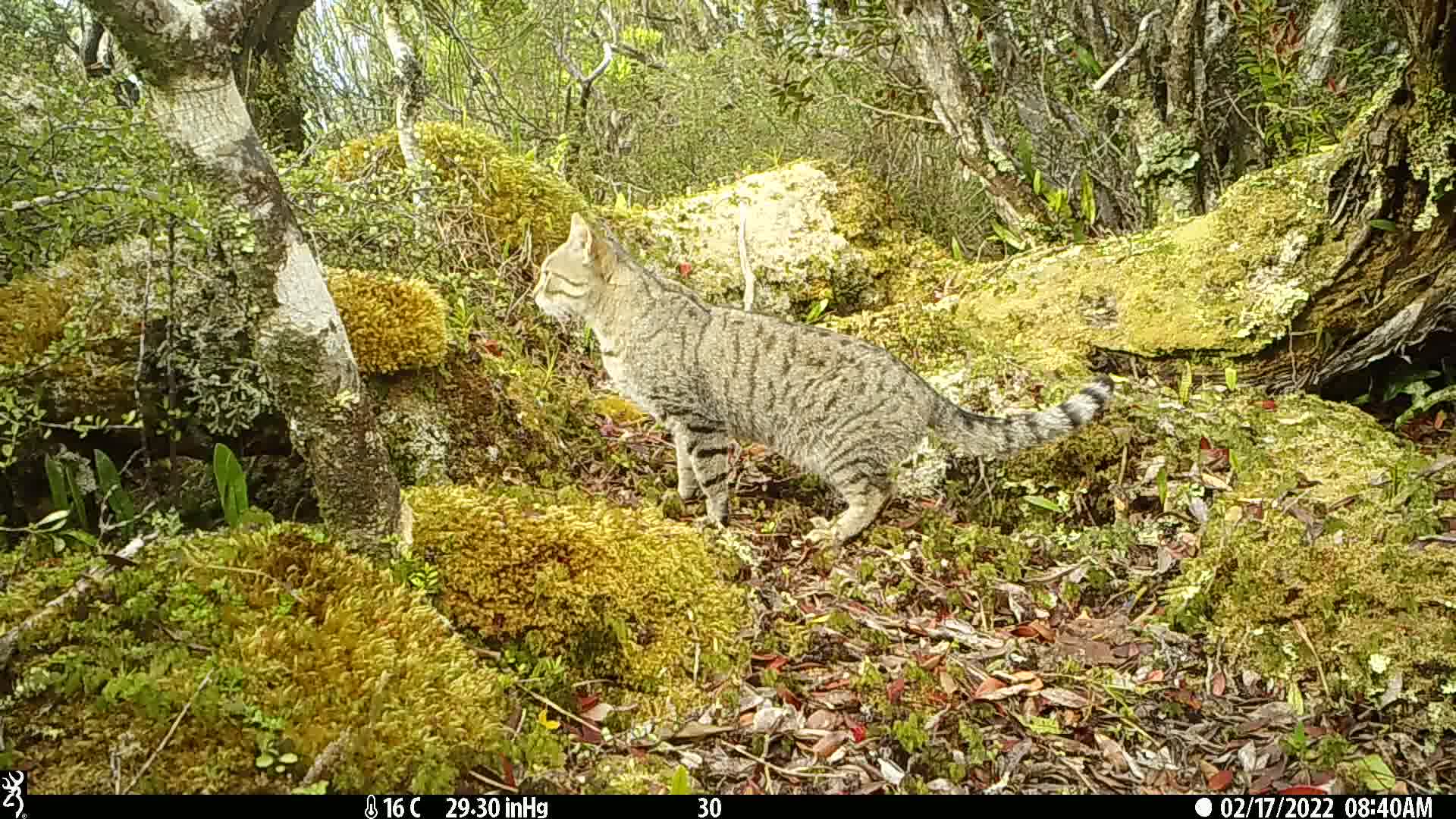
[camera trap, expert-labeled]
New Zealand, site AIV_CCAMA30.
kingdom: Animalia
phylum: Chordata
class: Mammalia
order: Carnivora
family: Felidae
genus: Felis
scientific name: Felis catus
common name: domestic cat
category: cat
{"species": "cat (domestic cat) (Felis catus)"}